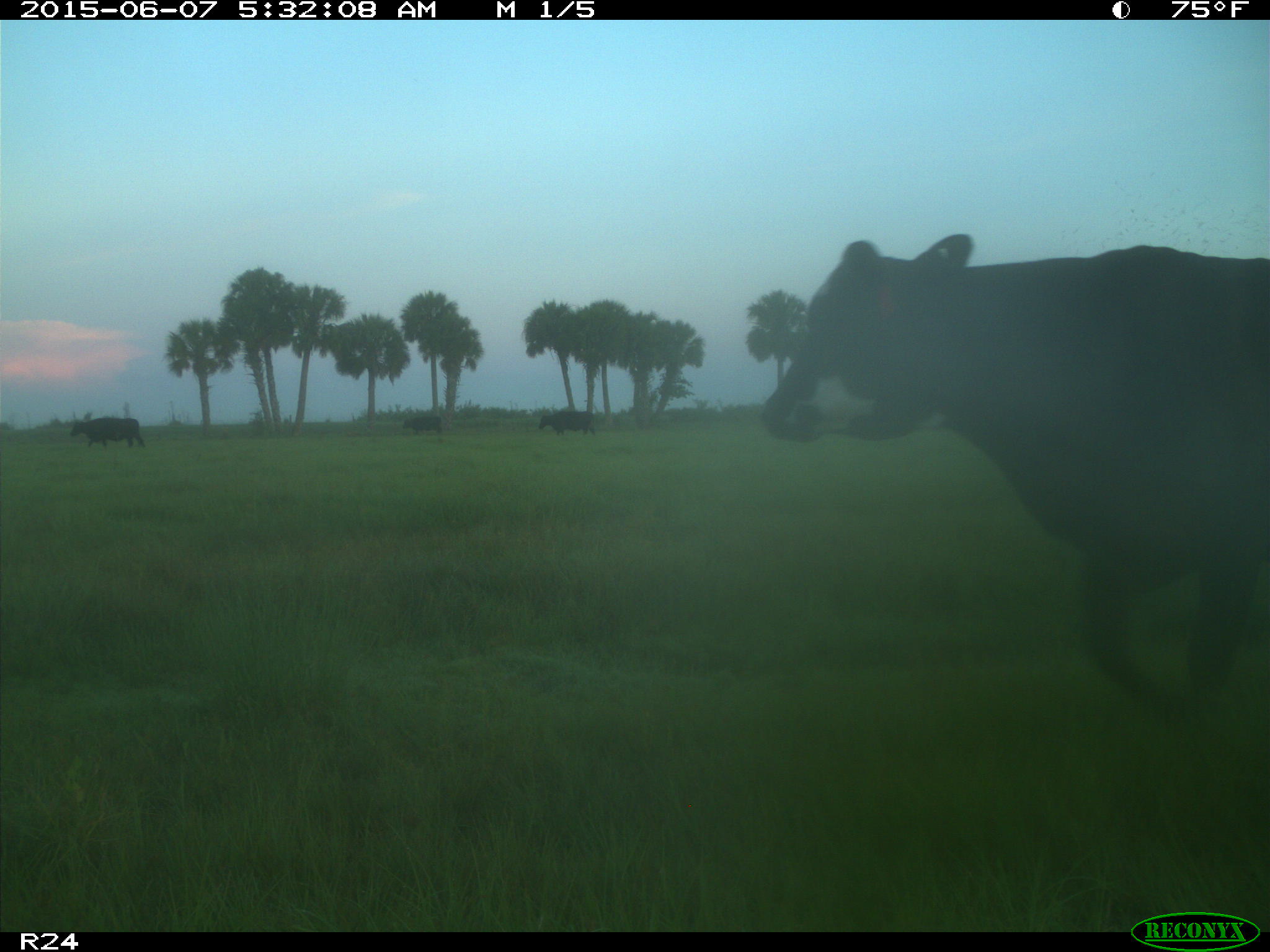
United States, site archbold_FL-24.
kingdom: Animalia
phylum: Chordata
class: Mammalia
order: Artiodactyla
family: Bovidae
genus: Bos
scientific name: Bos taurus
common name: domestic cow